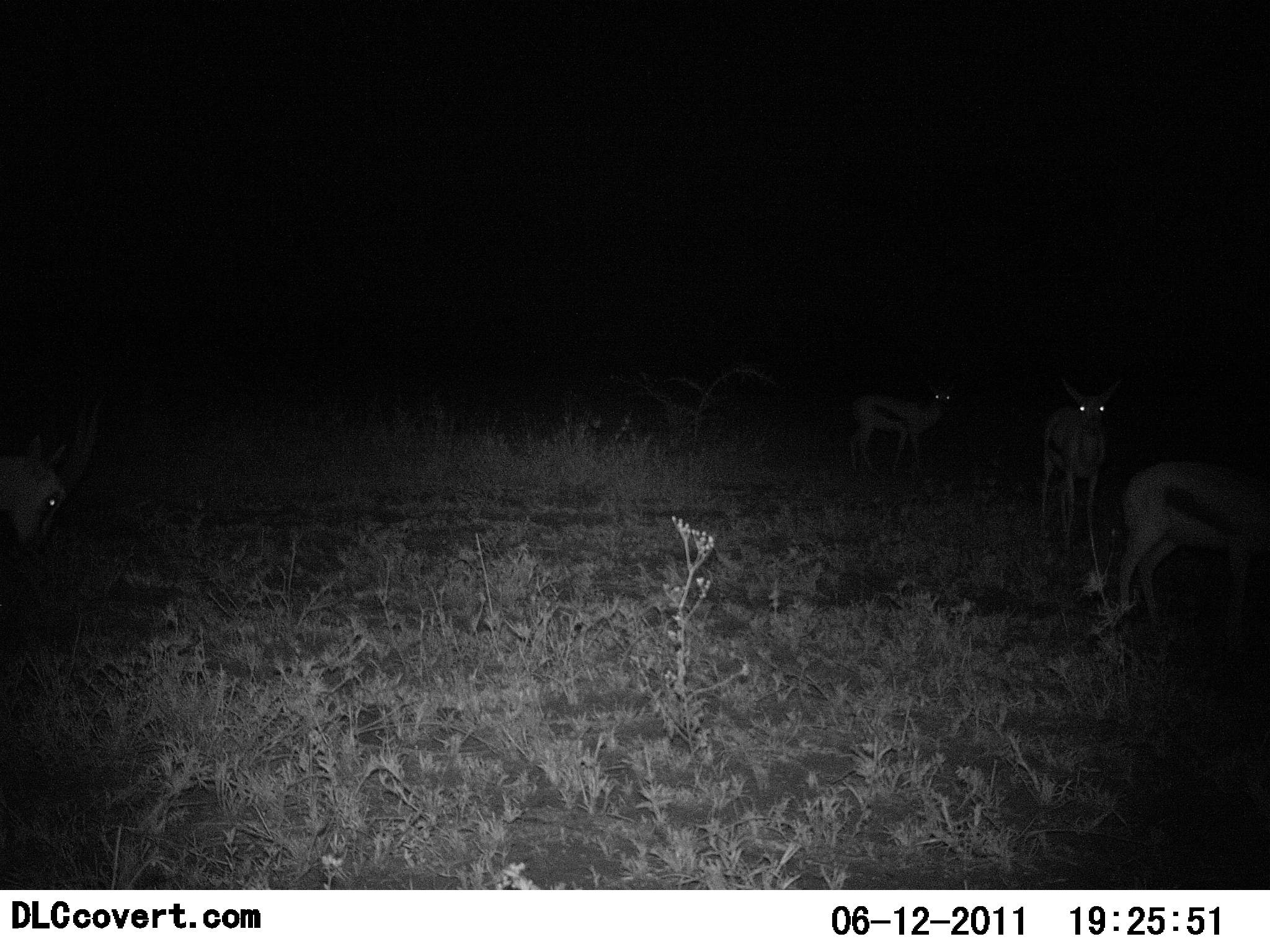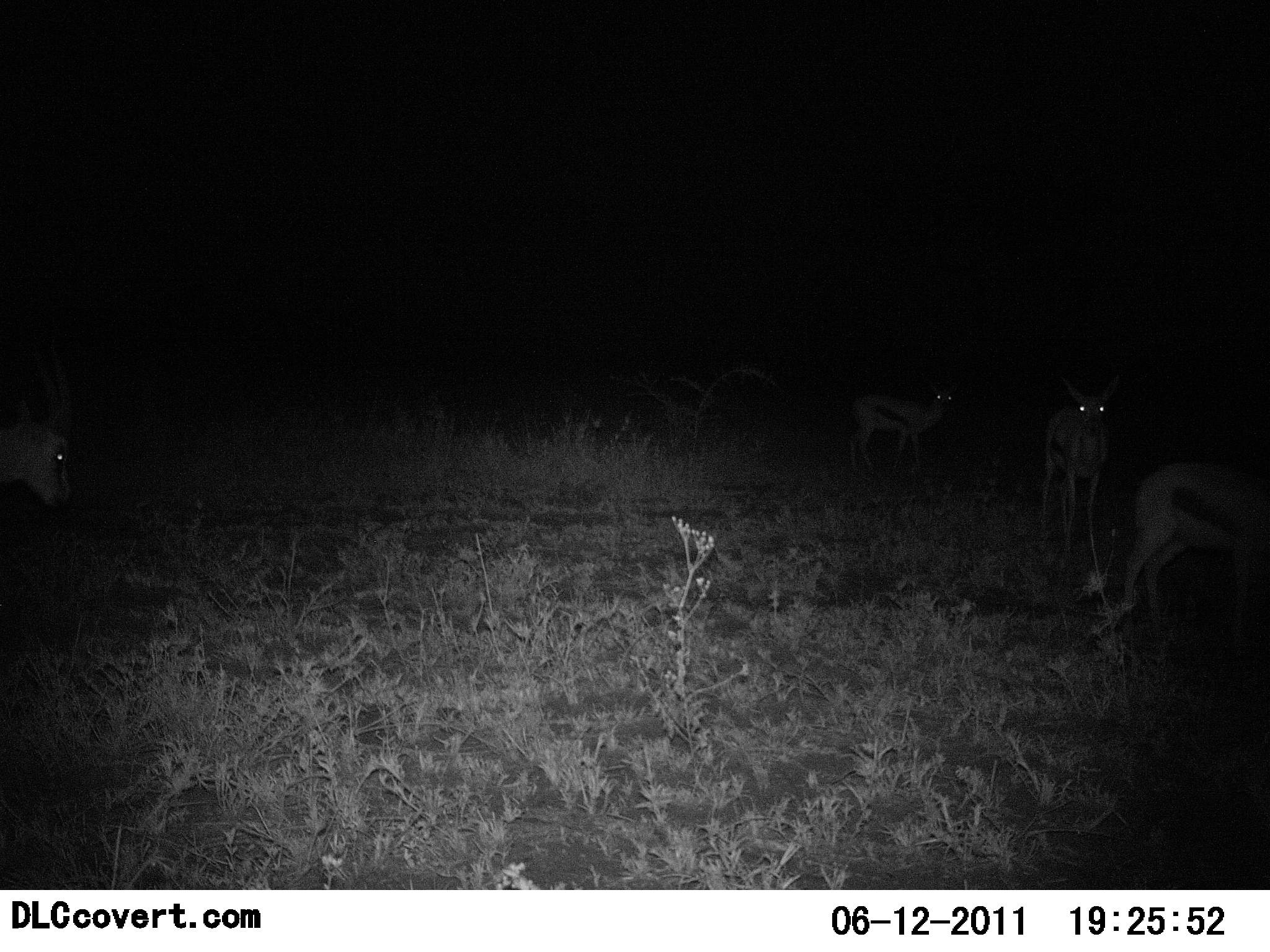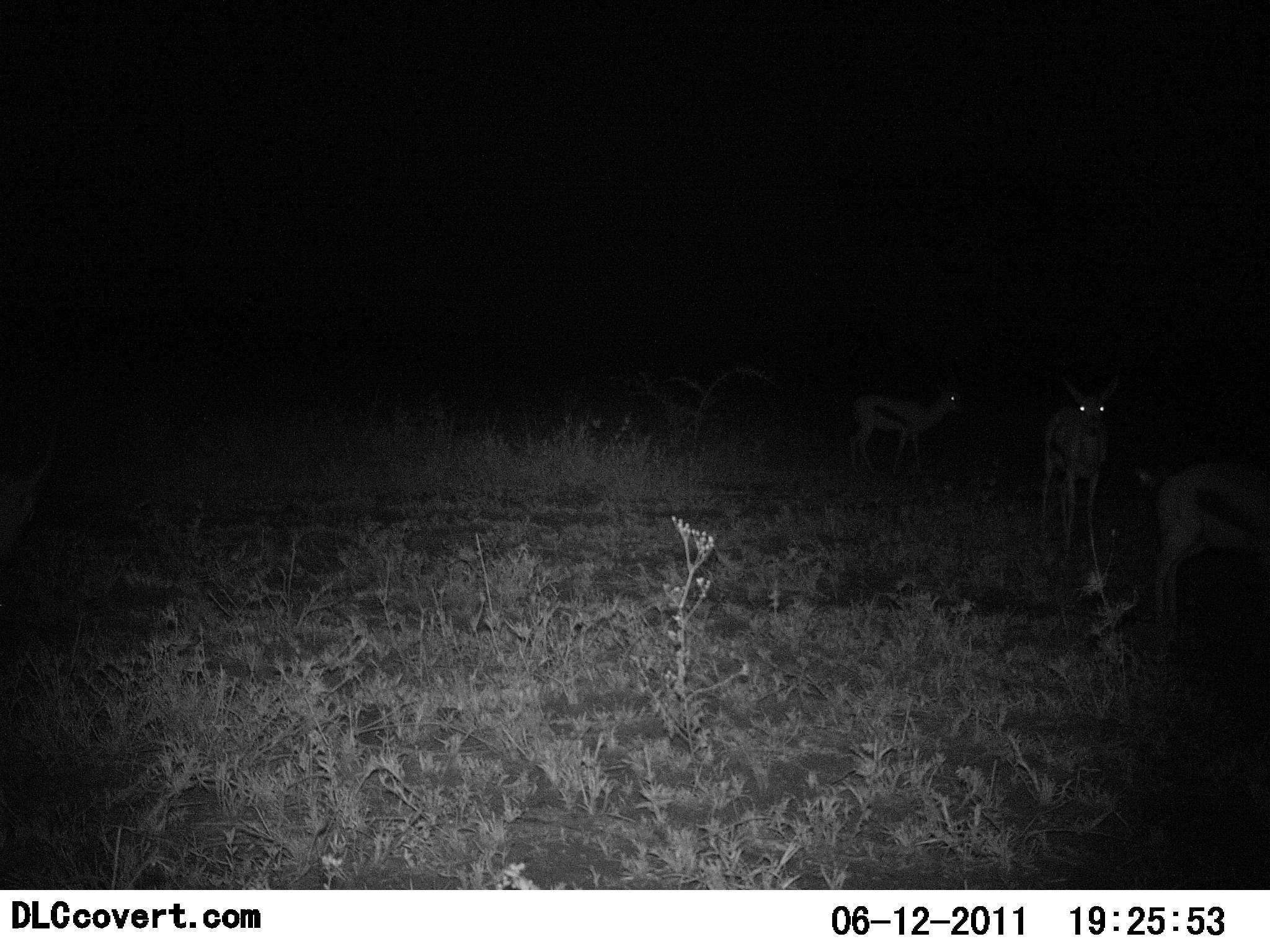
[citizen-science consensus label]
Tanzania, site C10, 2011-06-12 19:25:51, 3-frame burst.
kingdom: Animalia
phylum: Chordata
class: Mammalia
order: Artiodactyla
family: Bovidae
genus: Eudorcas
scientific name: Eudorcas thomsonii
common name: thomson's gazelle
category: gazellethomsons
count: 4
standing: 92%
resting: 0%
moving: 31%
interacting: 0%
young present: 8%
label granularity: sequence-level